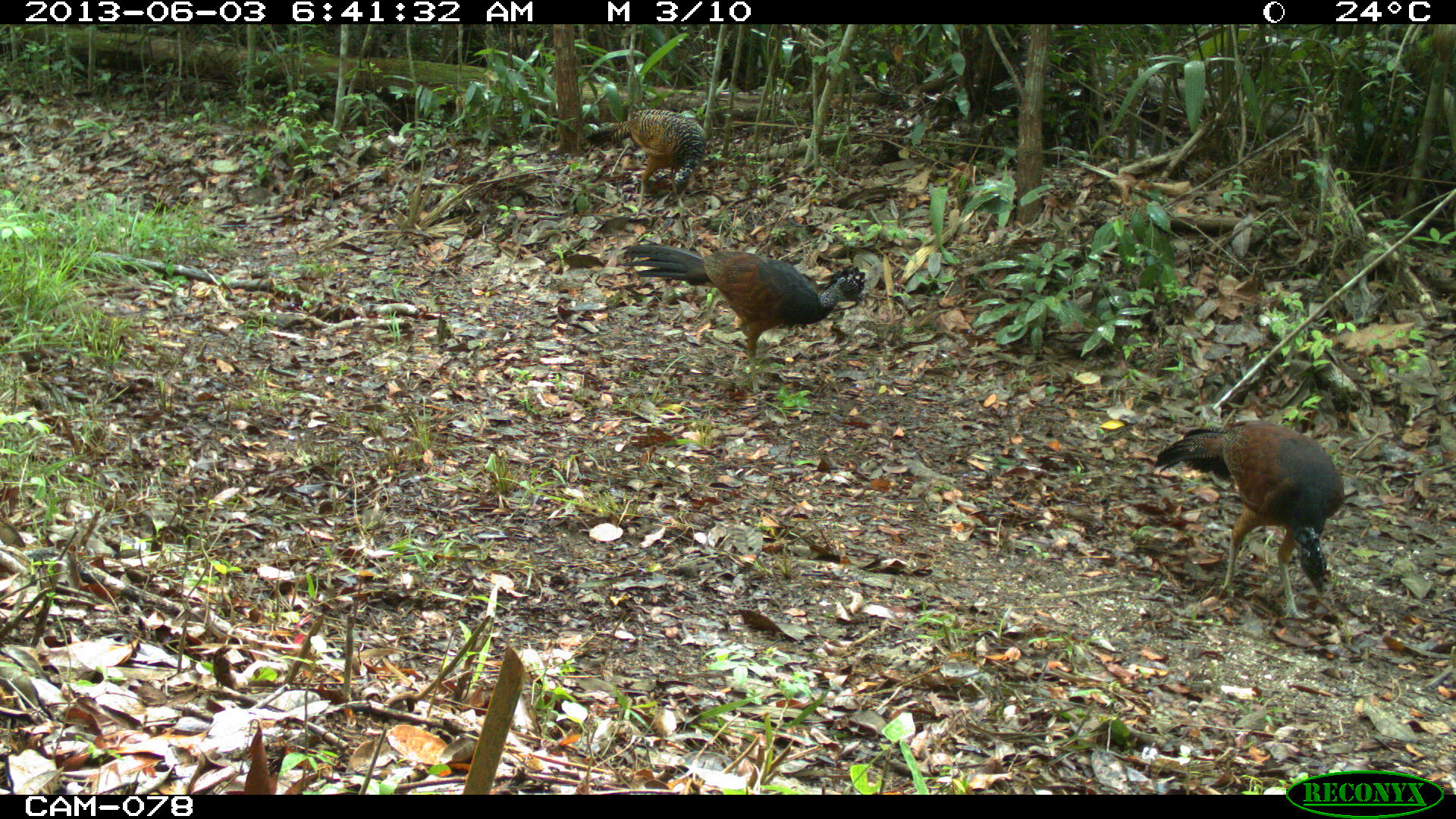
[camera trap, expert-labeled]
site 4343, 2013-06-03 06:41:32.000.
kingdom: Animalia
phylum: Chordata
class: Aves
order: Galliformes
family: Cracidae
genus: Crax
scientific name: Crax rubra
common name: great curassow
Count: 3.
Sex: female.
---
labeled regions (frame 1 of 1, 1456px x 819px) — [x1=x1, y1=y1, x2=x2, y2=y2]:
crax rubra: [x1=1153, y1=419, x2=1345, y2=620]; [x1=621, y1=243, x2=867, y2=393]; [x1=581, y1=108, x2=706, y2=218]